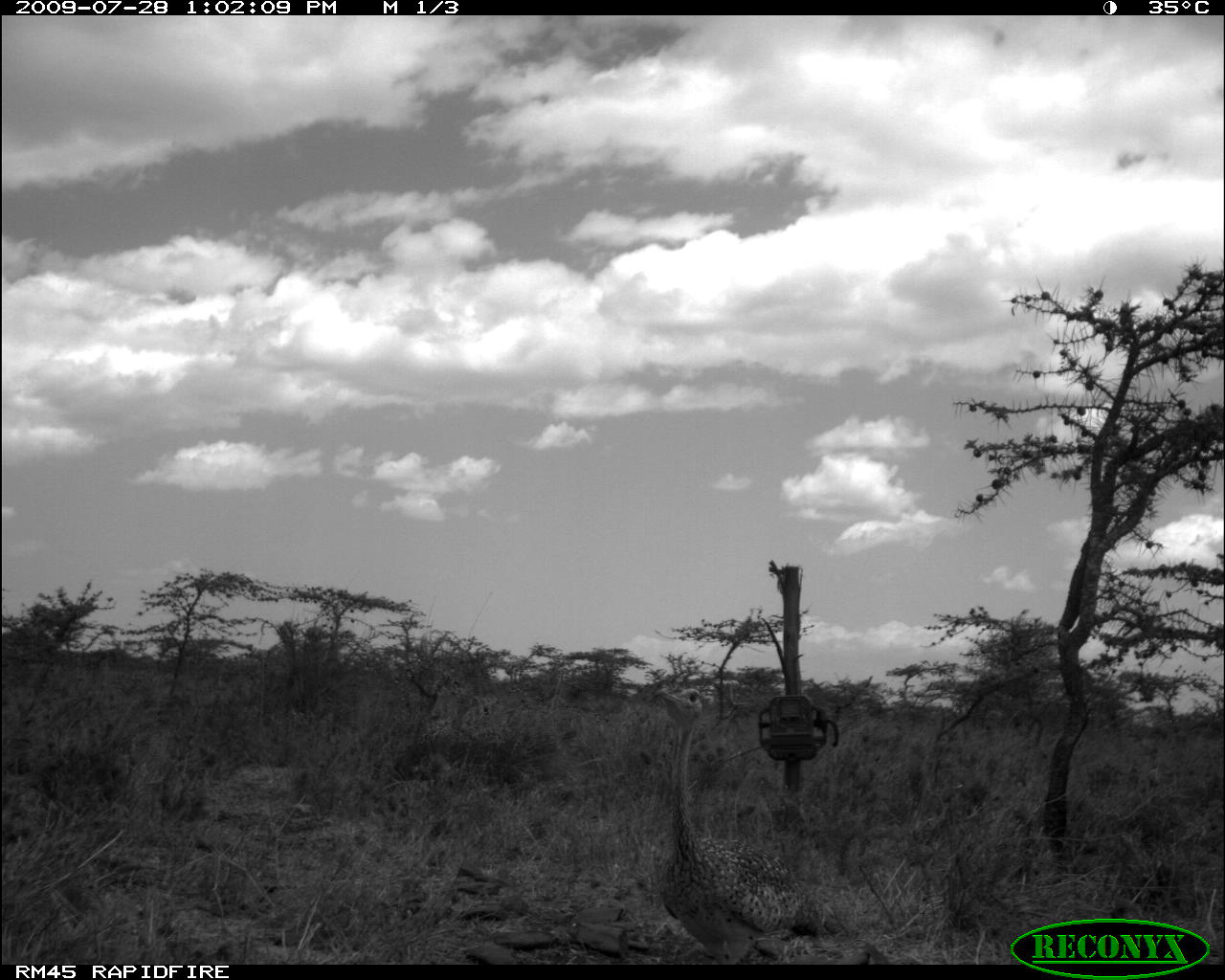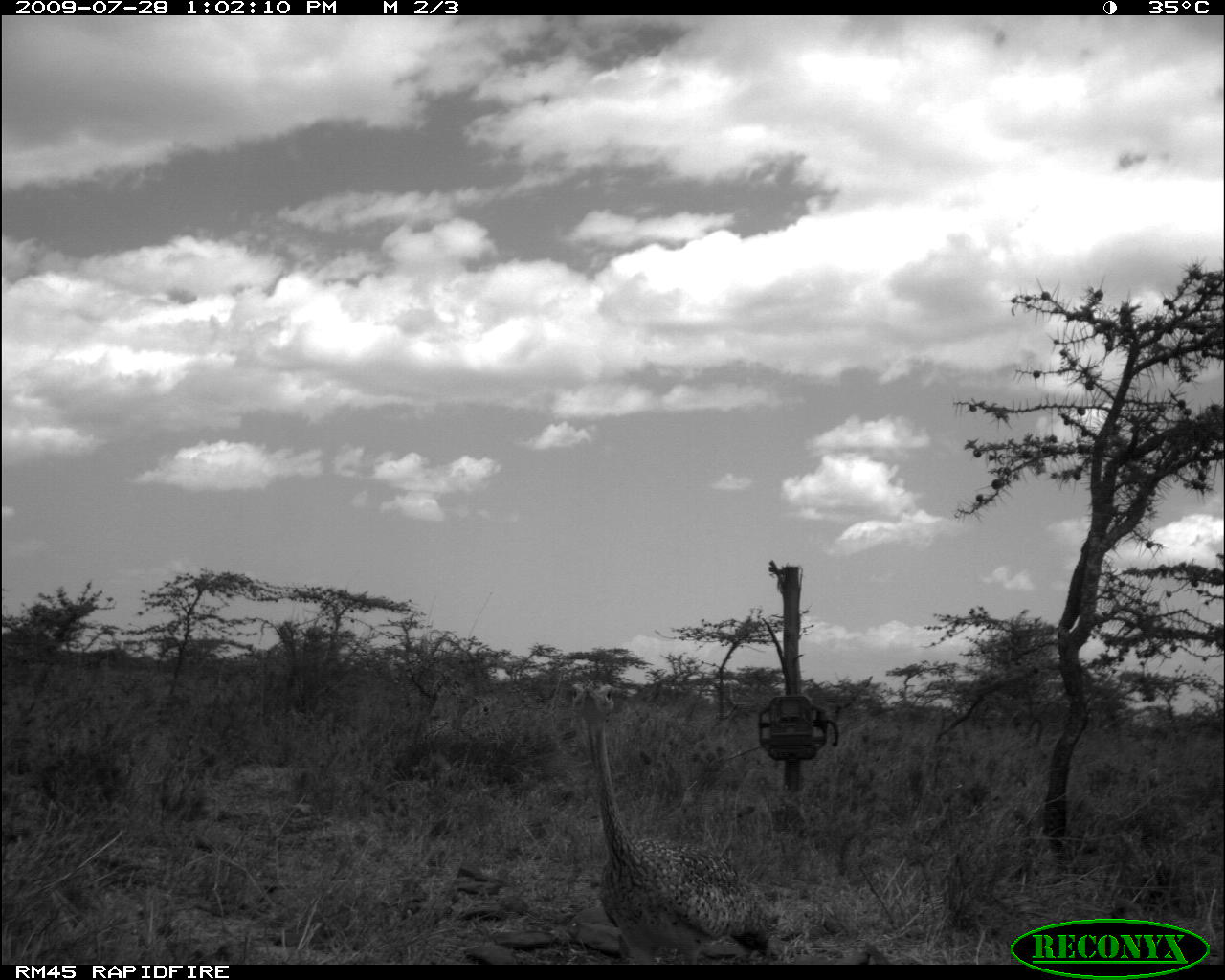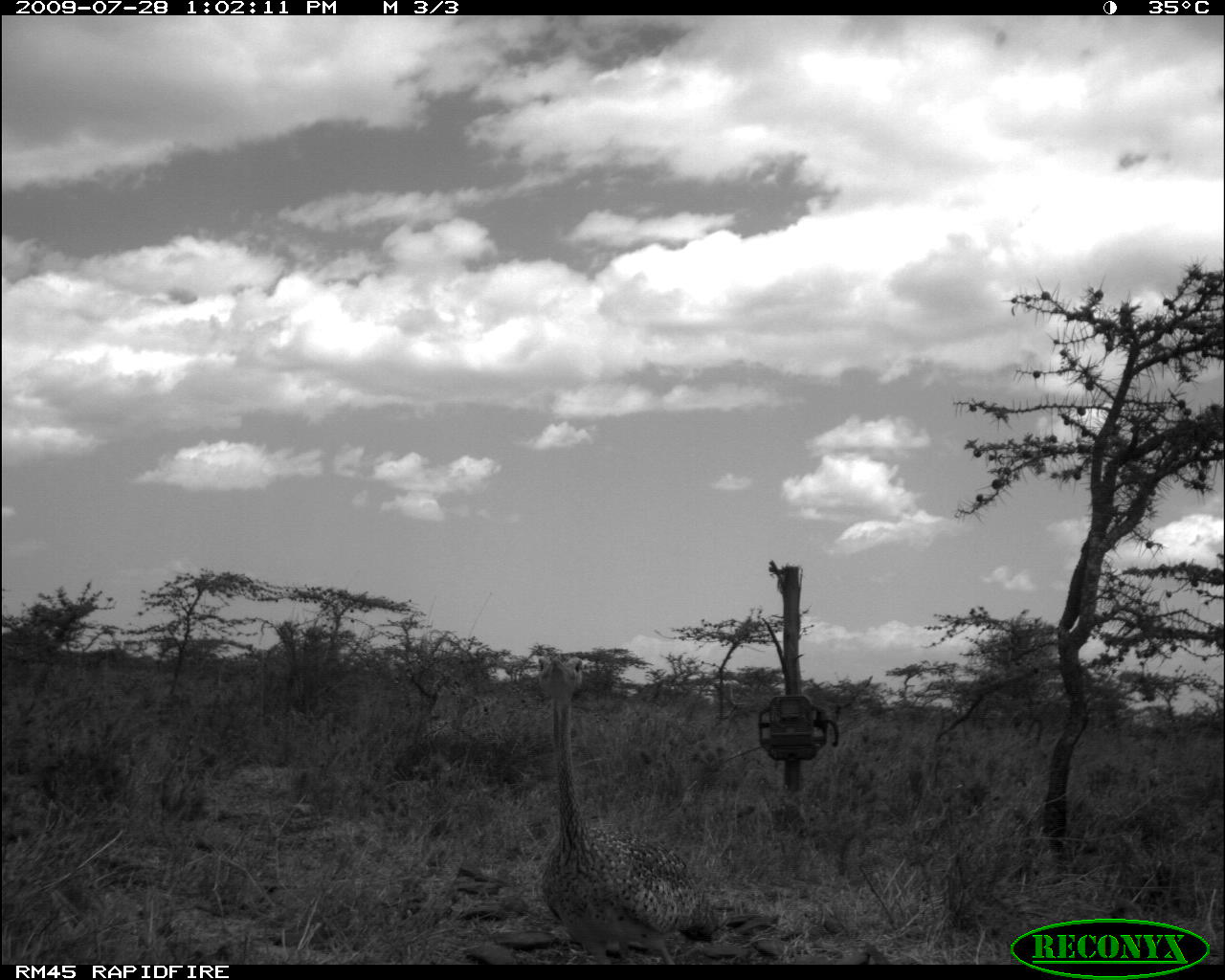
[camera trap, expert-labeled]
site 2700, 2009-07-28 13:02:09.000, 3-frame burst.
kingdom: Animalia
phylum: Chordata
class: Aves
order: Otidiformes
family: Otididae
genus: Eupodotis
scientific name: Eupodotis senegalensis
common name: white-bellied bustard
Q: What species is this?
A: Eupodotis senegalensis (white-bellied bustard).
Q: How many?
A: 1.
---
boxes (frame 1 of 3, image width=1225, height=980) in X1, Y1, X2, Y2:
eupodotis senegalensis: 653, 686, 823, 963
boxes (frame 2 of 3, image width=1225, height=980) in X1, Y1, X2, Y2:
eupodotis senegalensis: 567, 678, 775, 964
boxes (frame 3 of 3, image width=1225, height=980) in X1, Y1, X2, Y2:
eupodotis senegalensis: 532, 655, 721, 964